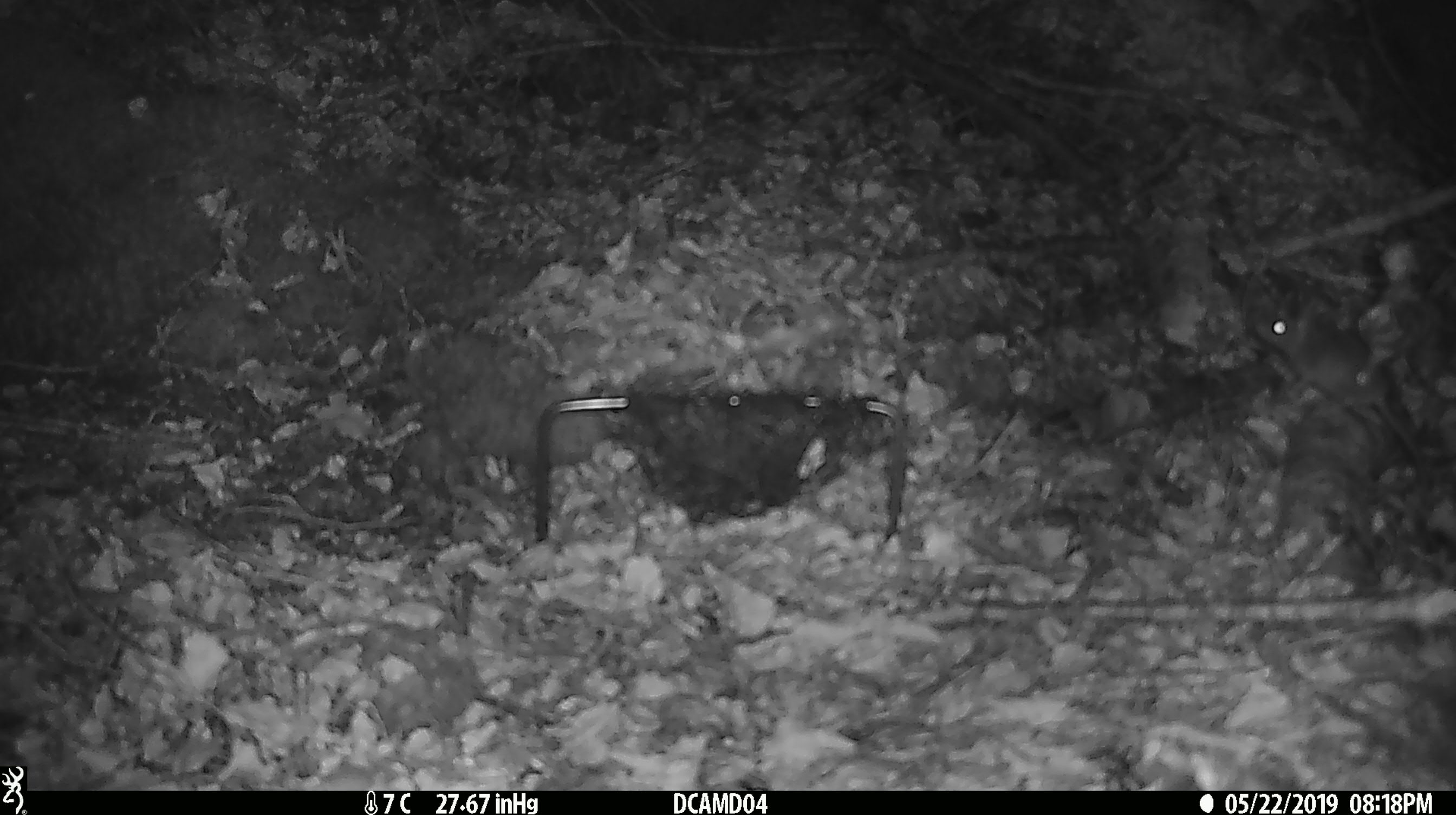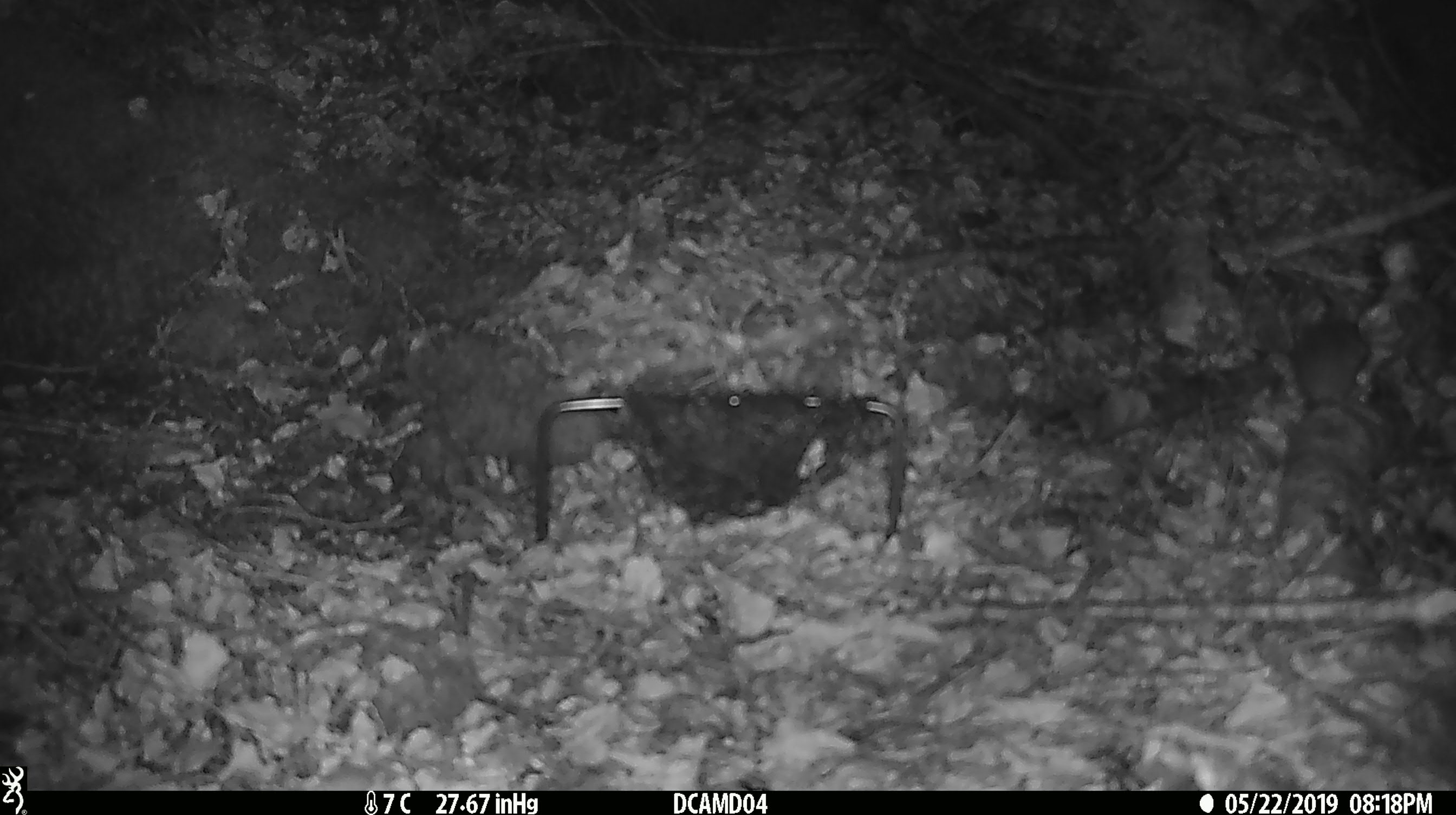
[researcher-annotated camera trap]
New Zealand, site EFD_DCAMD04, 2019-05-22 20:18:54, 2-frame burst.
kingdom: Animalia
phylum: Chordata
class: Mammalia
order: Rodentia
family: Muridae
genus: Mus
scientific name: Mus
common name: mouse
Mouse (Mus).